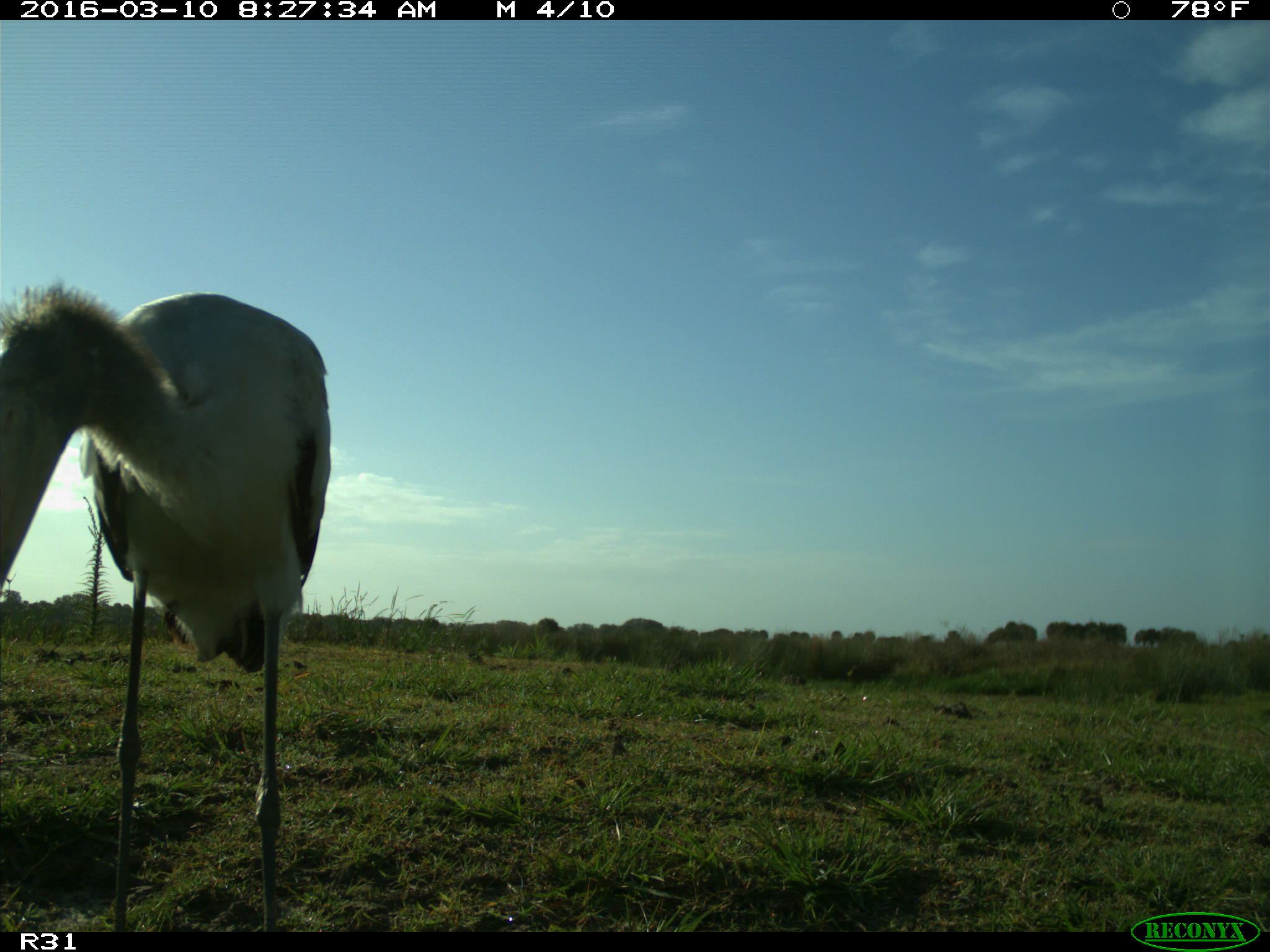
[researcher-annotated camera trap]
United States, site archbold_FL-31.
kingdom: Animalia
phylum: Chordata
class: Aves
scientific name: Aves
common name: birds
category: unidentified bird